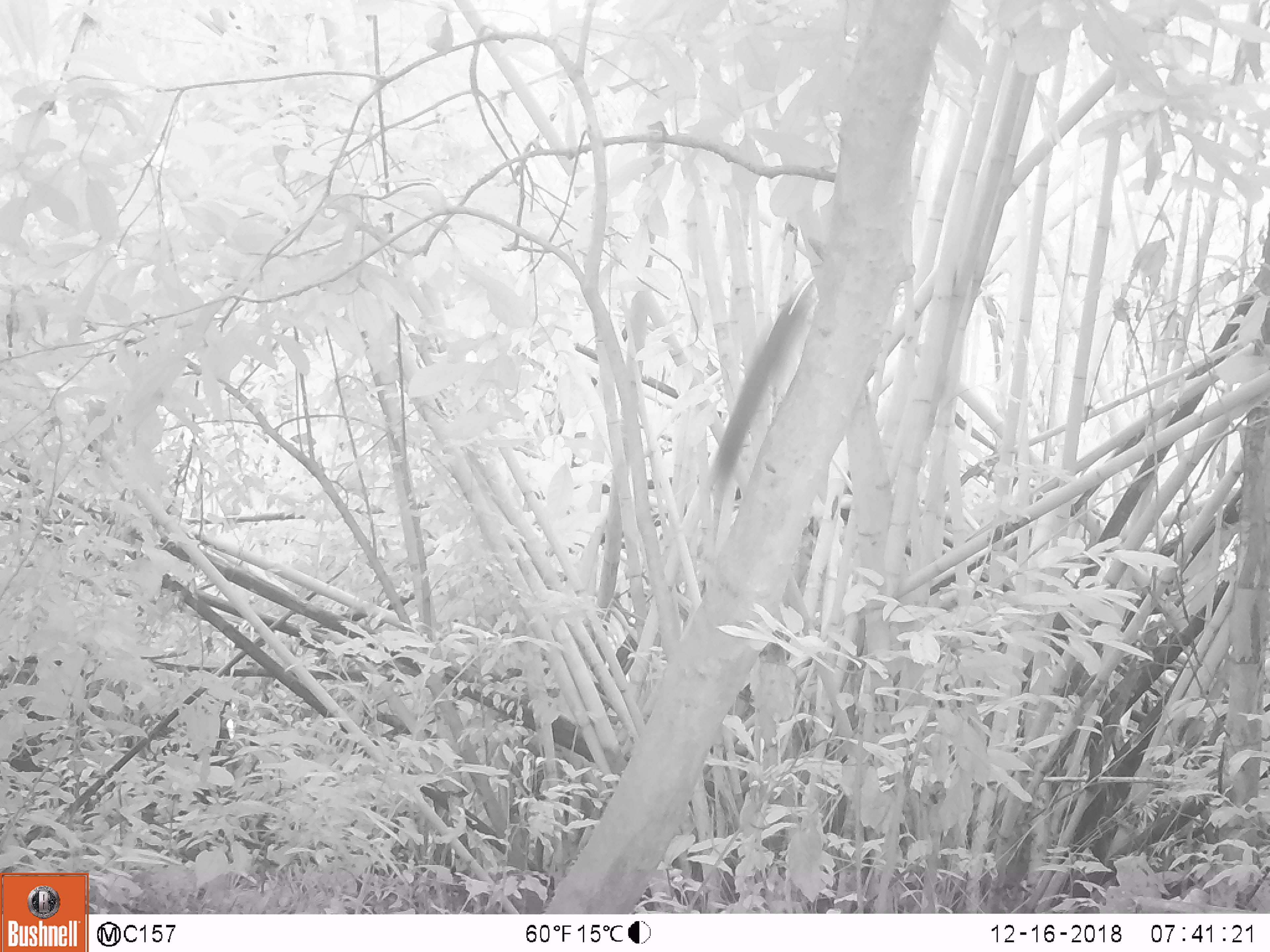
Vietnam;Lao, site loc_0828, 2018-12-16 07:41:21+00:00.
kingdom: Animalia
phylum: Chordata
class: Mammalia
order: Rodentia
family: Sciuridae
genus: Sciurus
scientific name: Sciurus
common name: squirrel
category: unidentified squirrel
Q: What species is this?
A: Unidentified squirrel (squirrel) (Sciurus).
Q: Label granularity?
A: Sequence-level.